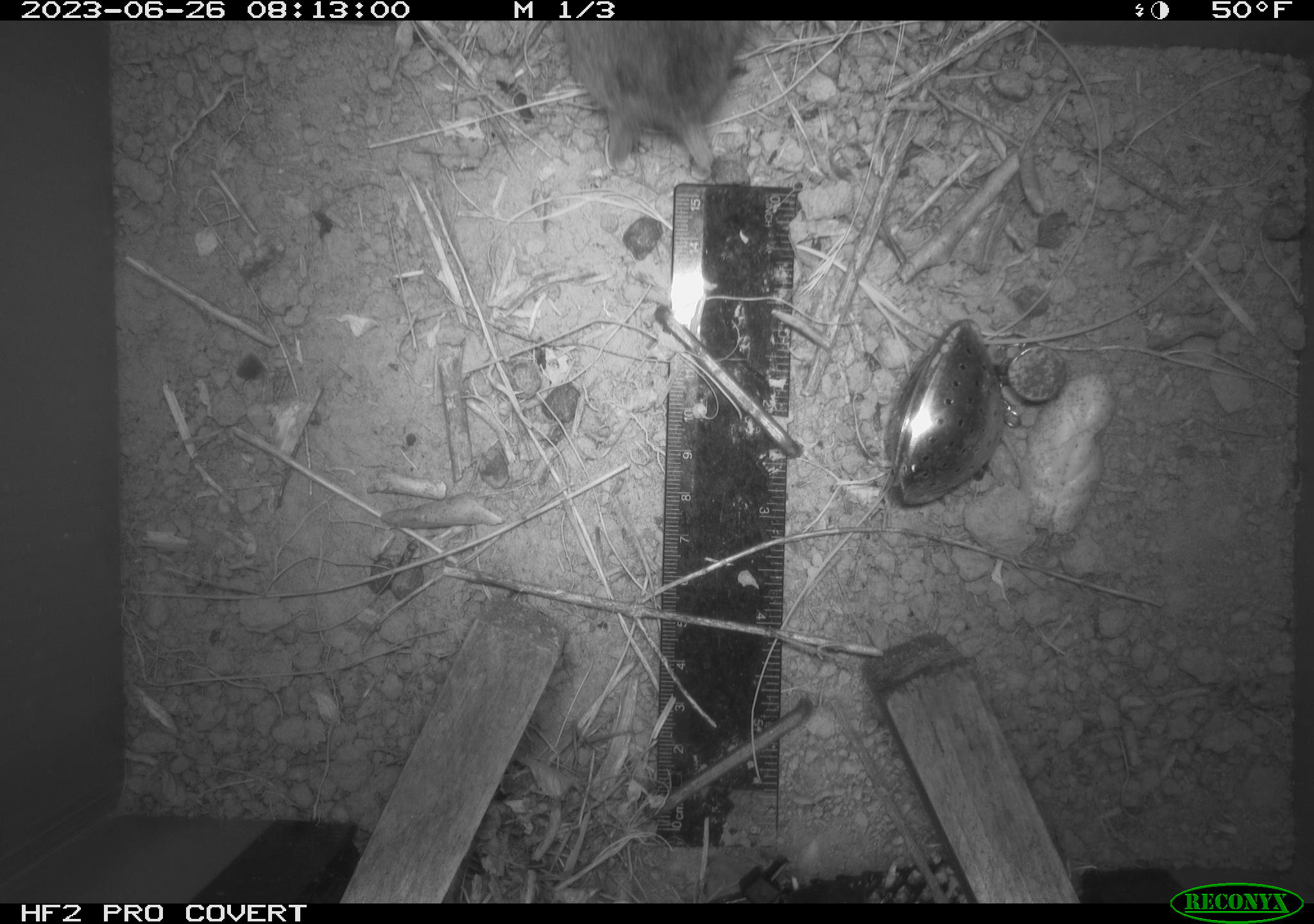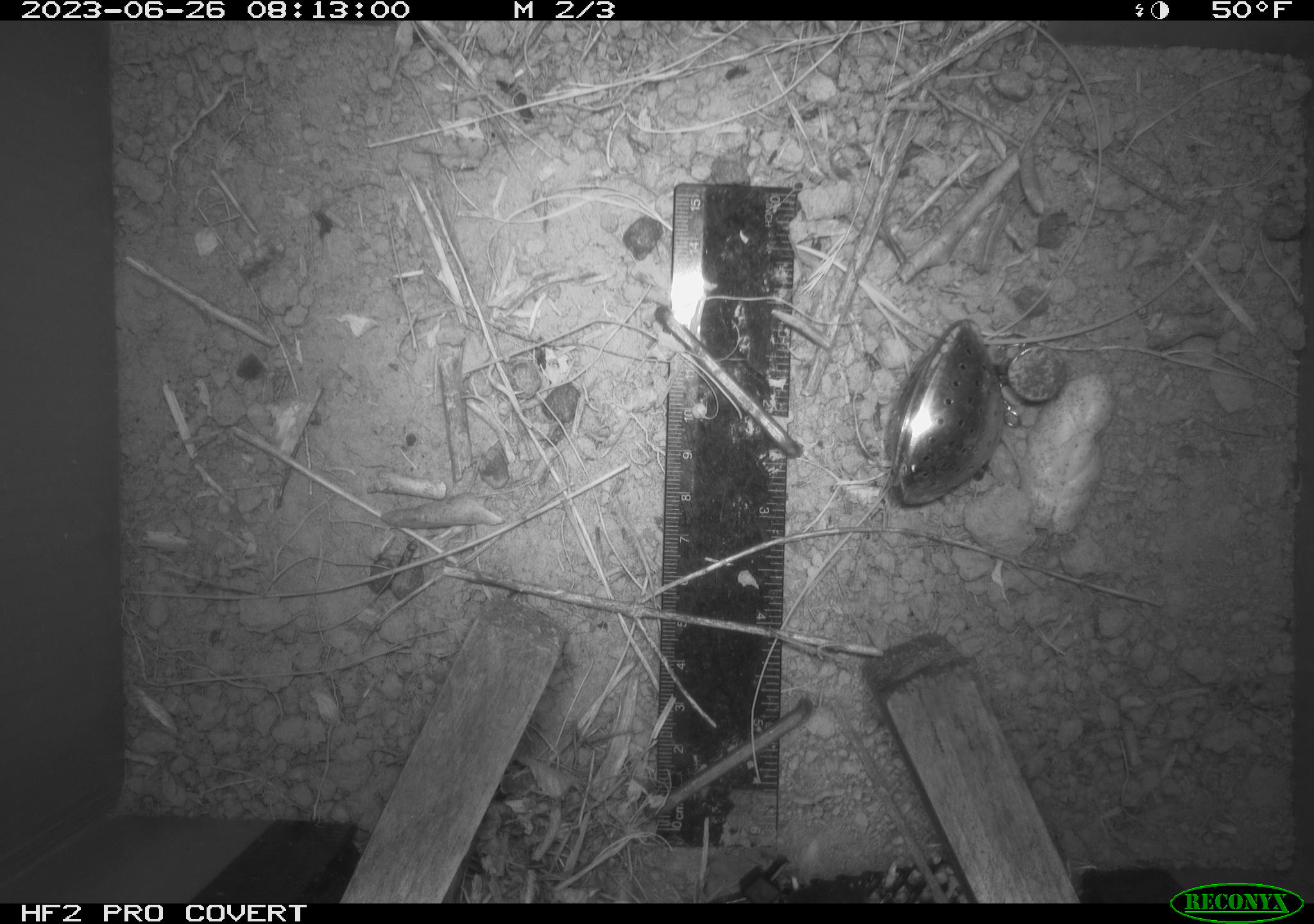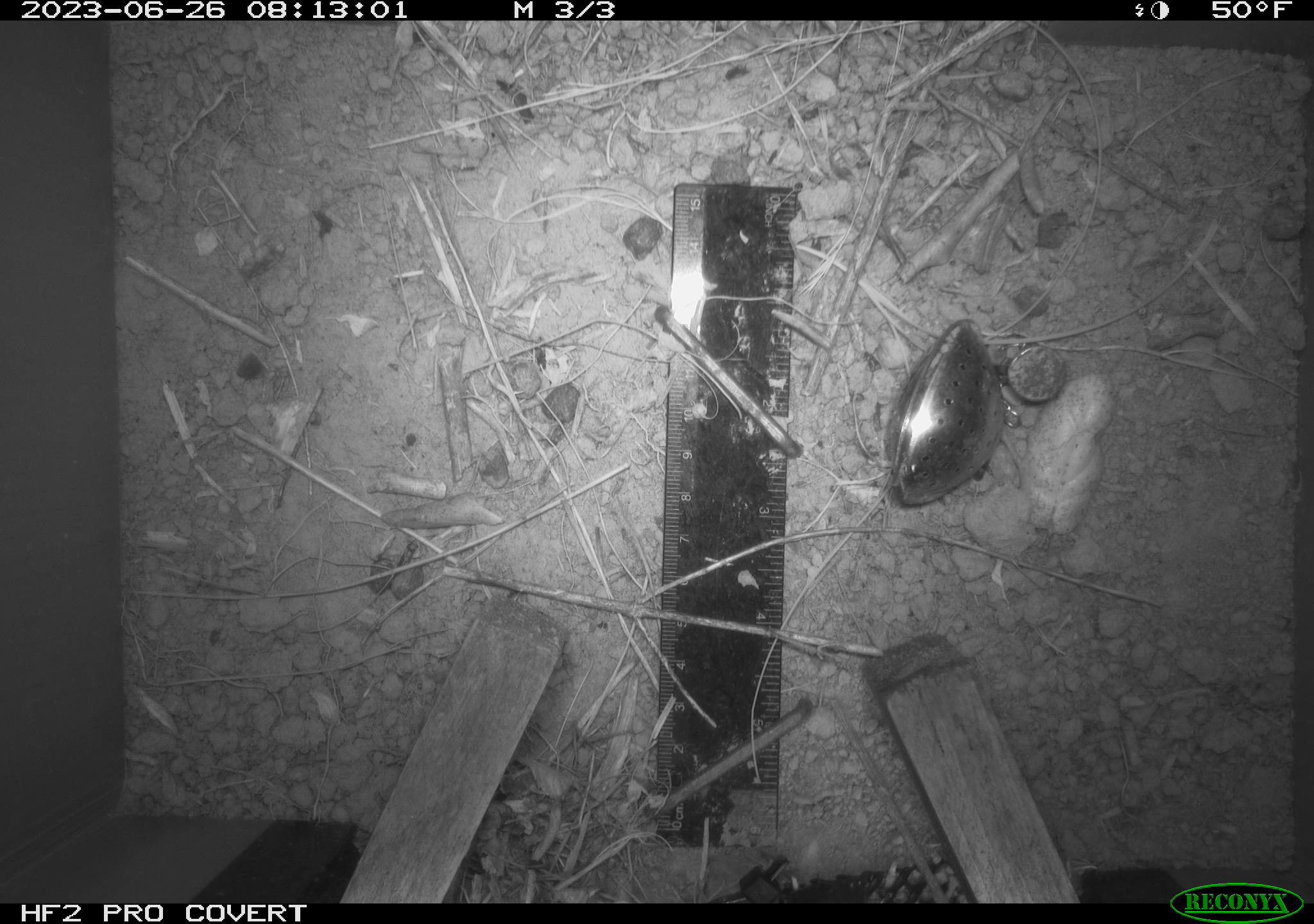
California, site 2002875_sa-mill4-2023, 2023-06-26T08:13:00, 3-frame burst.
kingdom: Animalia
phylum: Chordata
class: Mammalia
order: Rodentia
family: Cricetidae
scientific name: Arvicolinae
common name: voles, lemmings, and muskrats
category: arvicolinae subfamily